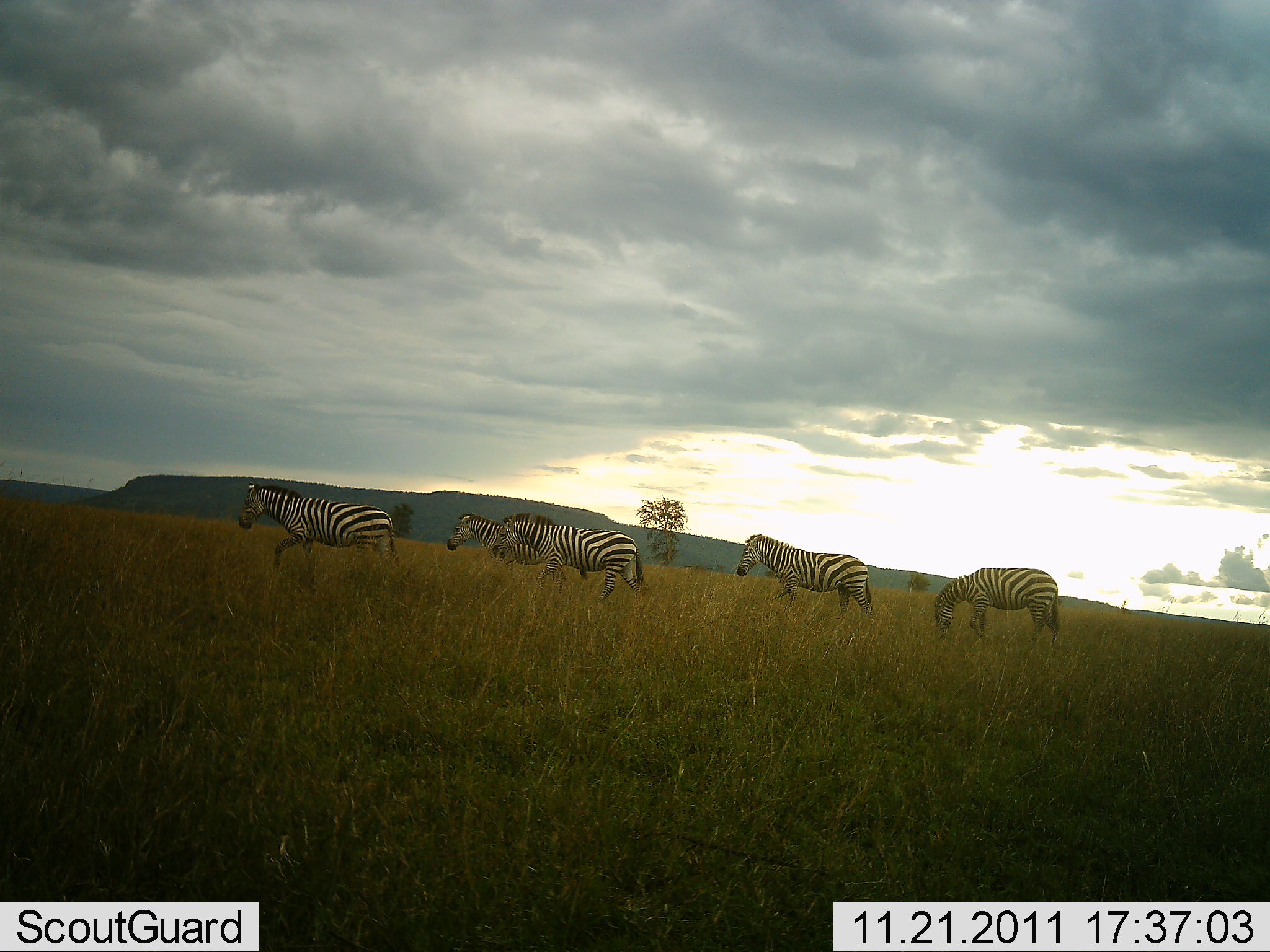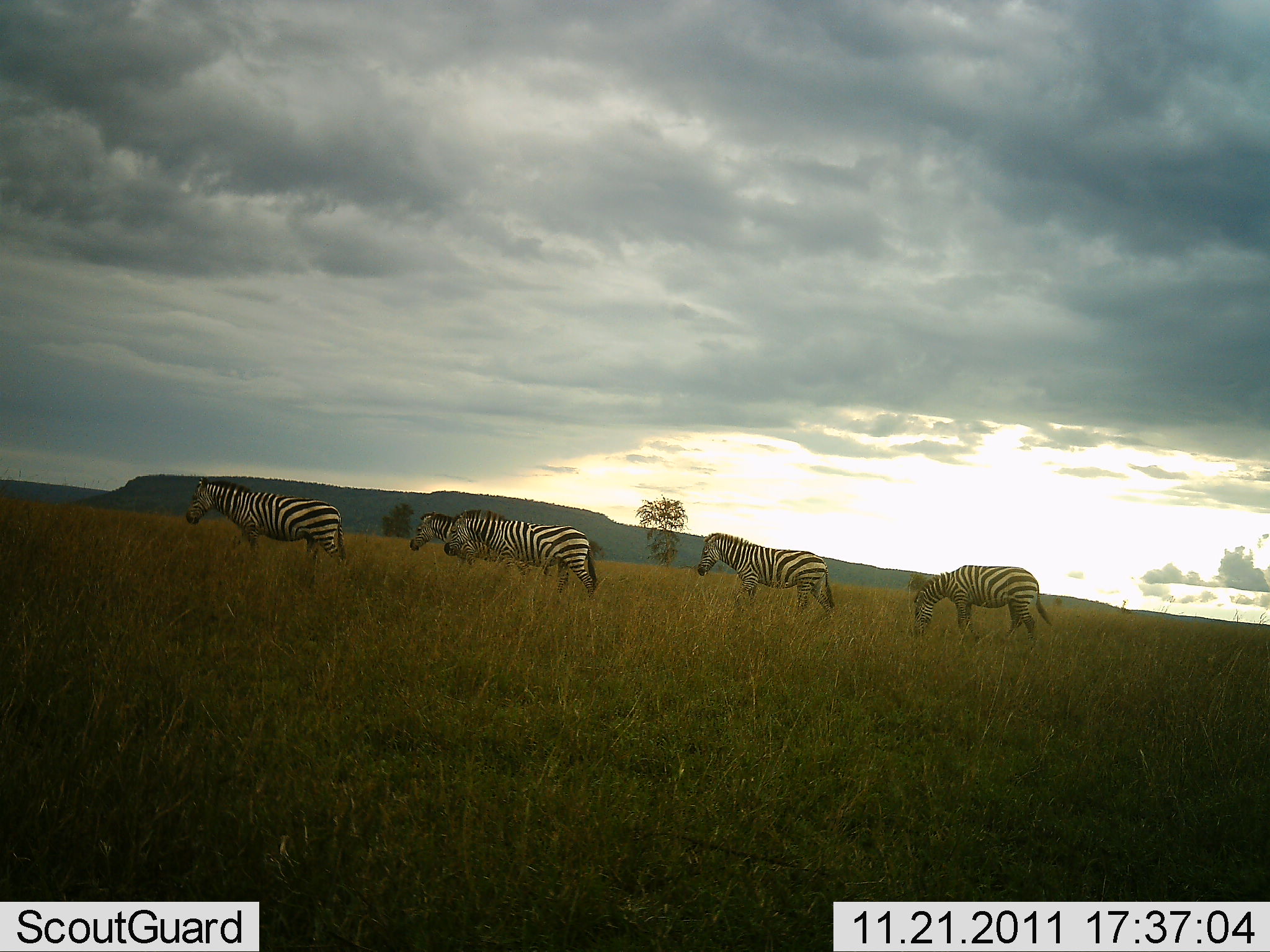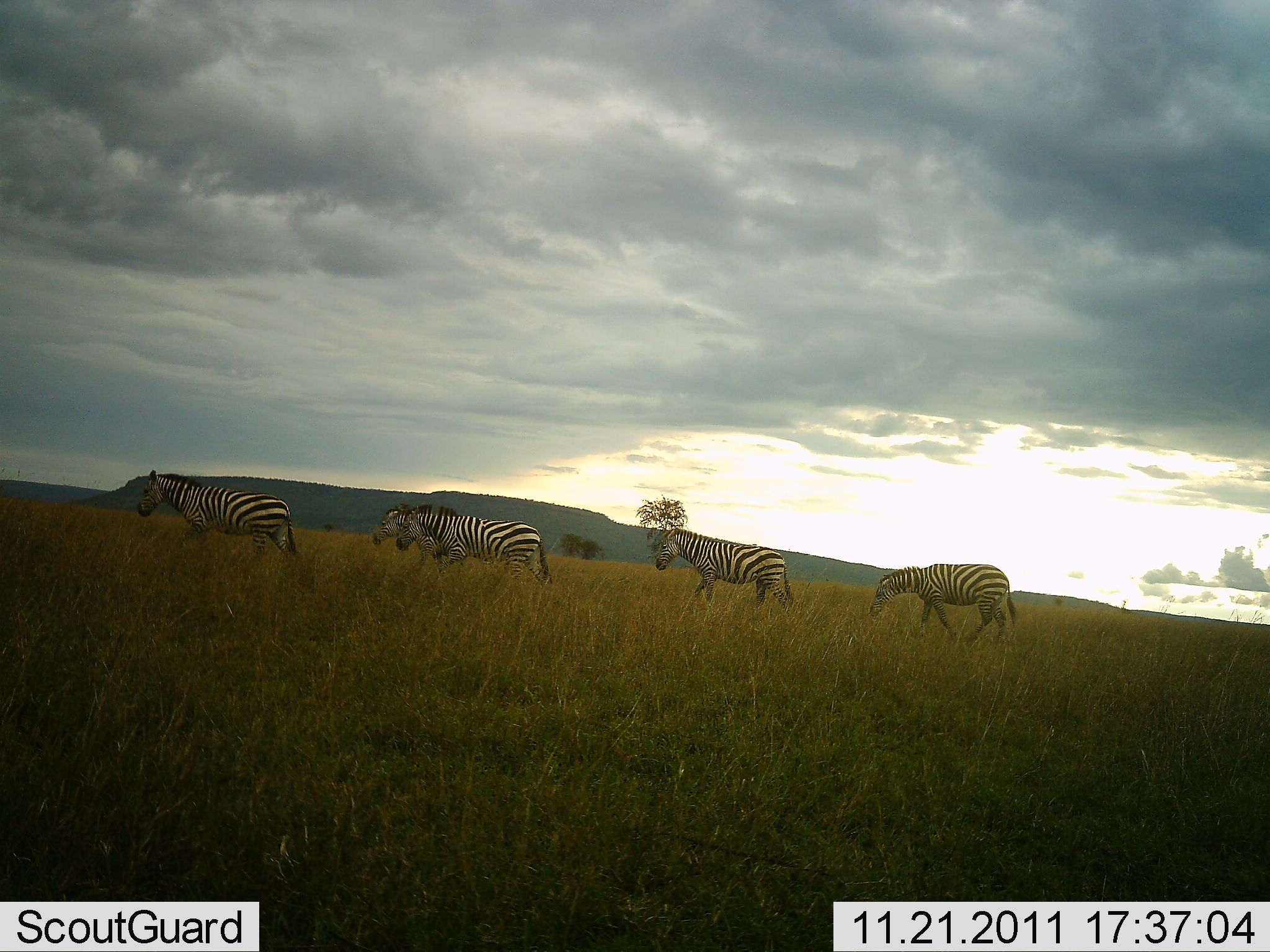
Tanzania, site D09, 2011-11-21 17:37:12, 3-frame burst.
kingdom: Animalia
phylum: Chordata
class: Mammalia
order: Perissodactyla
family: Equidae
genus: Equus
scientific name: Equus quagga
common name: plains zebra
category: zebra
Zebra (plains zebra) (Equus quagga), count 5. Behavior (volunteer vote fractions): standing 0%, resting 0%, moving 100%, interacting 0%. Young present (vote fraction): 0%. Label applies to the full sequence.